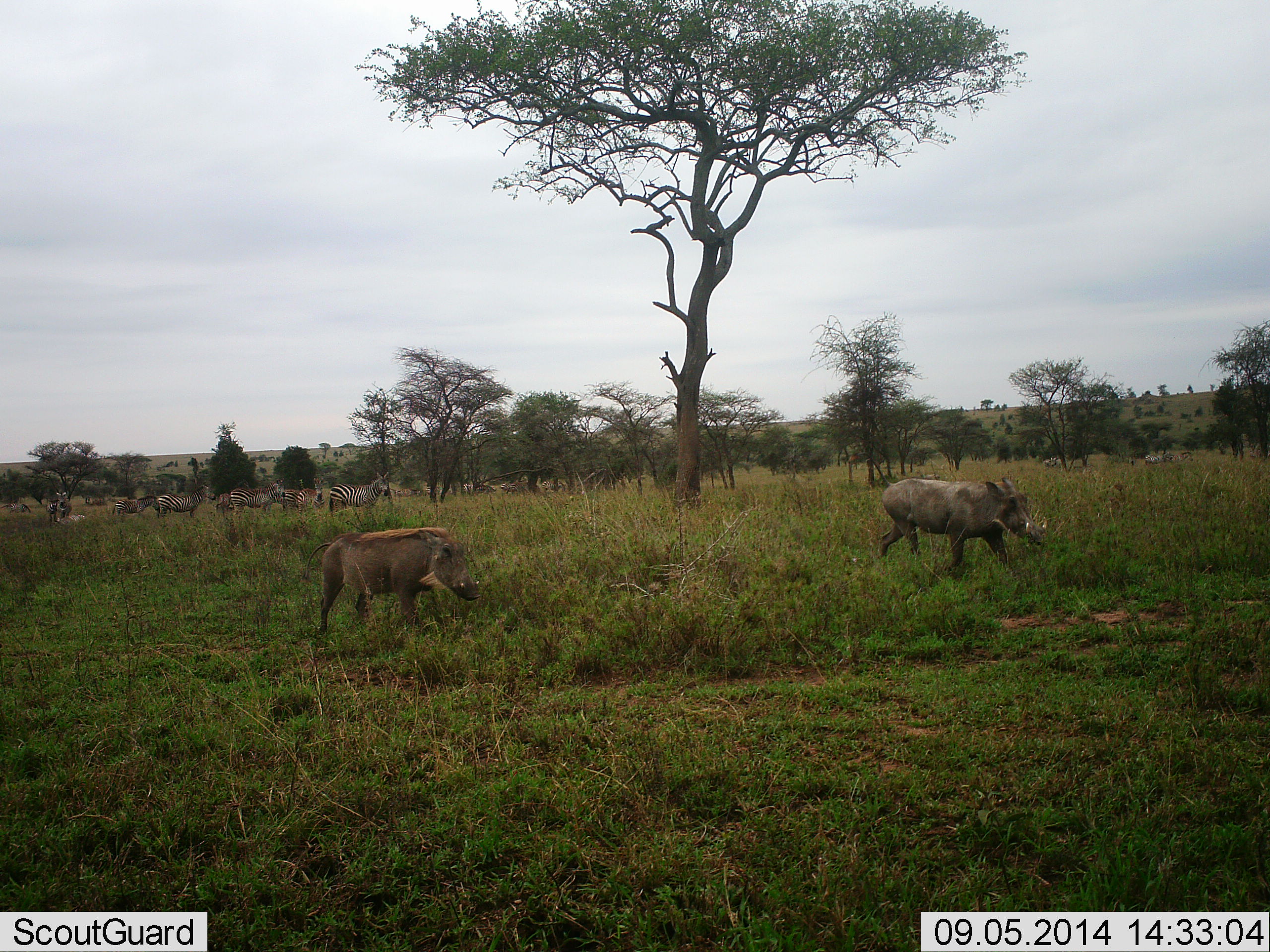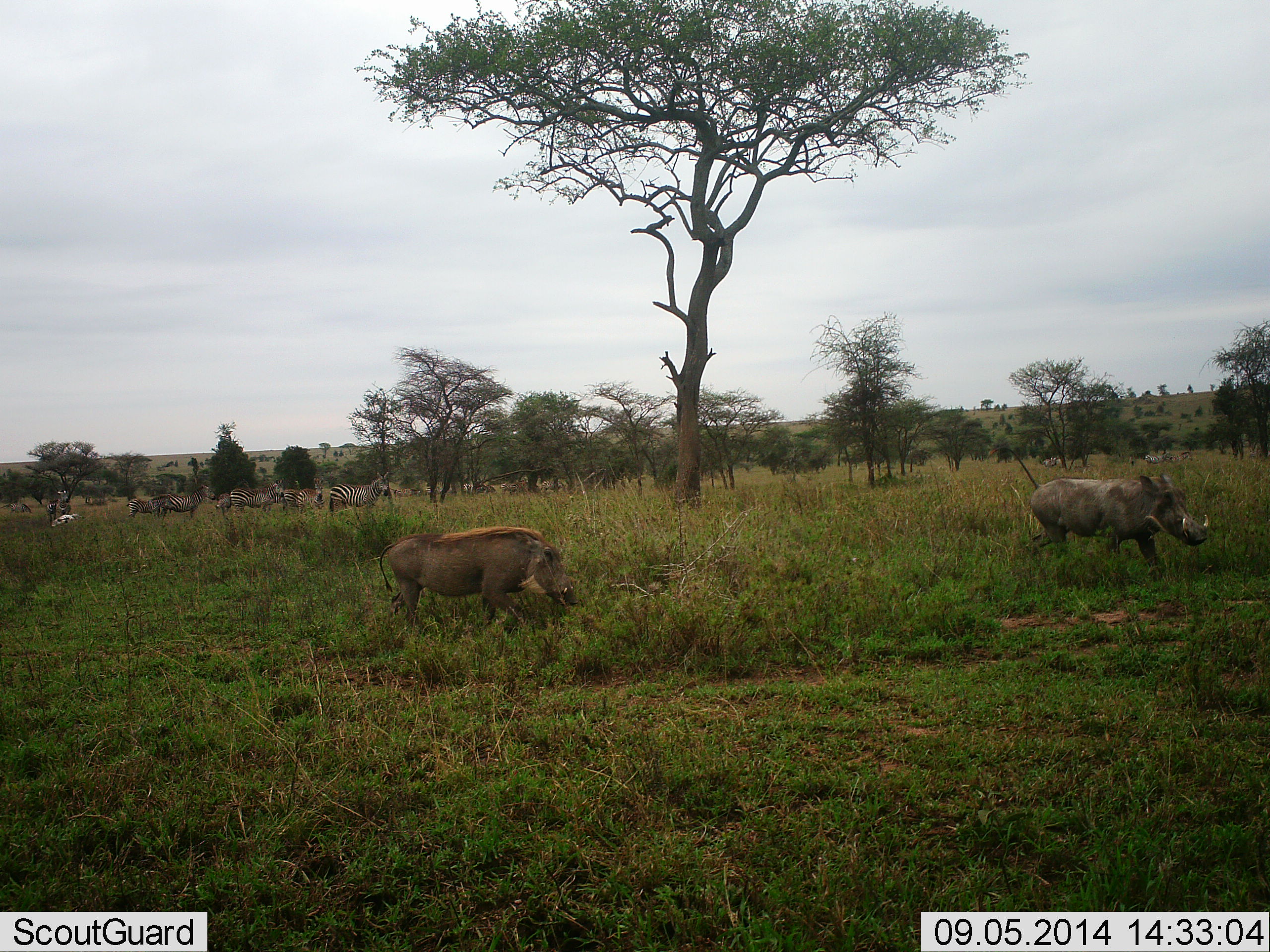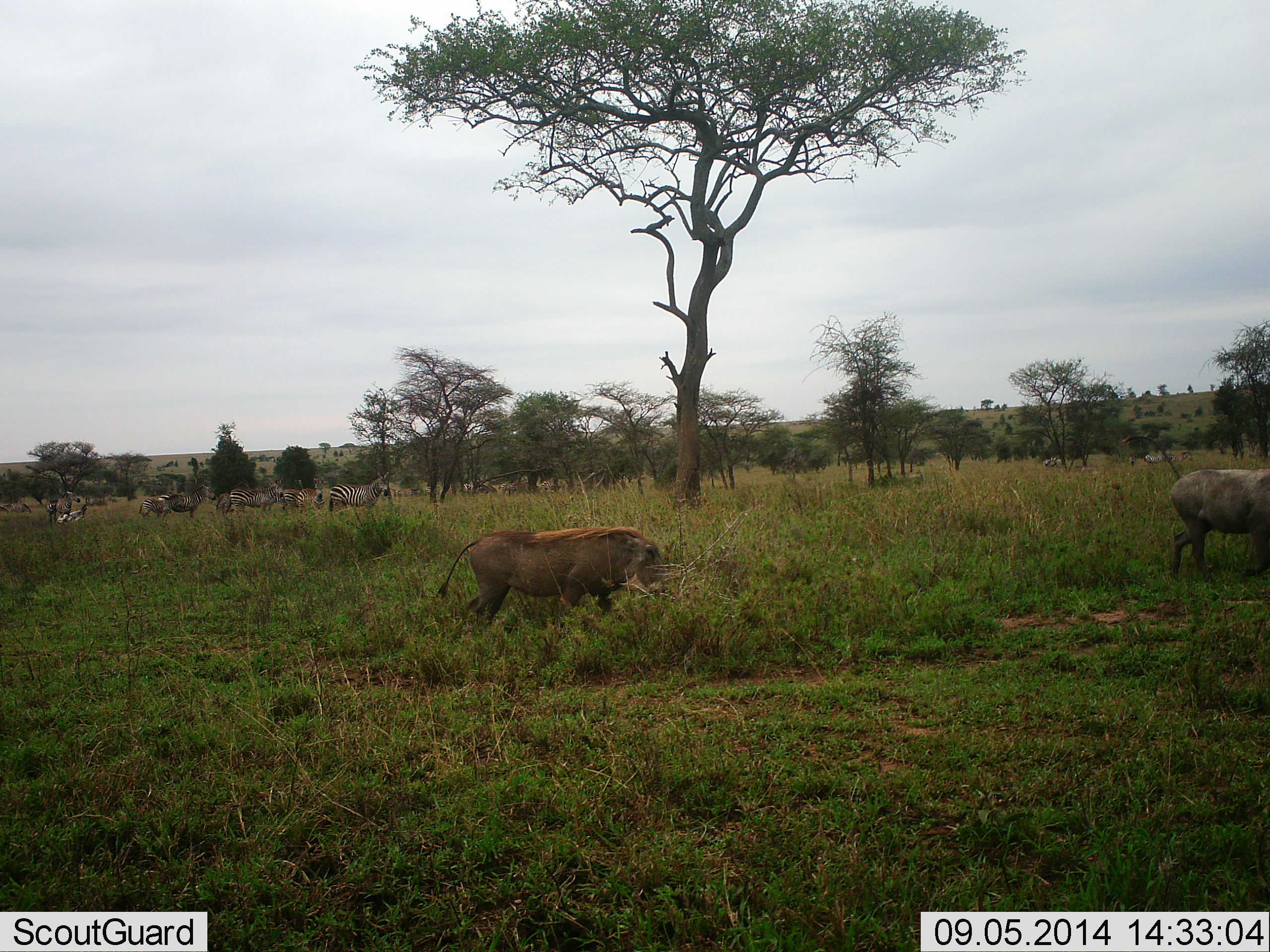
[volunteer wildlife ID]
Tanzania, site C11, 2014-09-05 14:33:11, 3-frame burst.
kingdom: Animalia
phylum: Chordata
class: Mammalia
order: Artiodactyla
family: Suidae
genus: Phacochoerus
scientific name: Phacochoerus africanus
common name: warthog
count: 2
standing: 0%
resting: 0%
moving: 100%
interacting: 0%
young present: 0%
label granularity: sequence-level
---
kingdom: Animalia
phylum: Chordata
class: Mammalia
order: Perissodactyla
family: Equidae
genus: Equus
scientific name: Equus quagga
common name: plains zebra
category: zebra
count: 10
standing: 80%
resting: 20%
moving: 60%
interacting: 0%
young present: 0%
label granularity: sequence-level